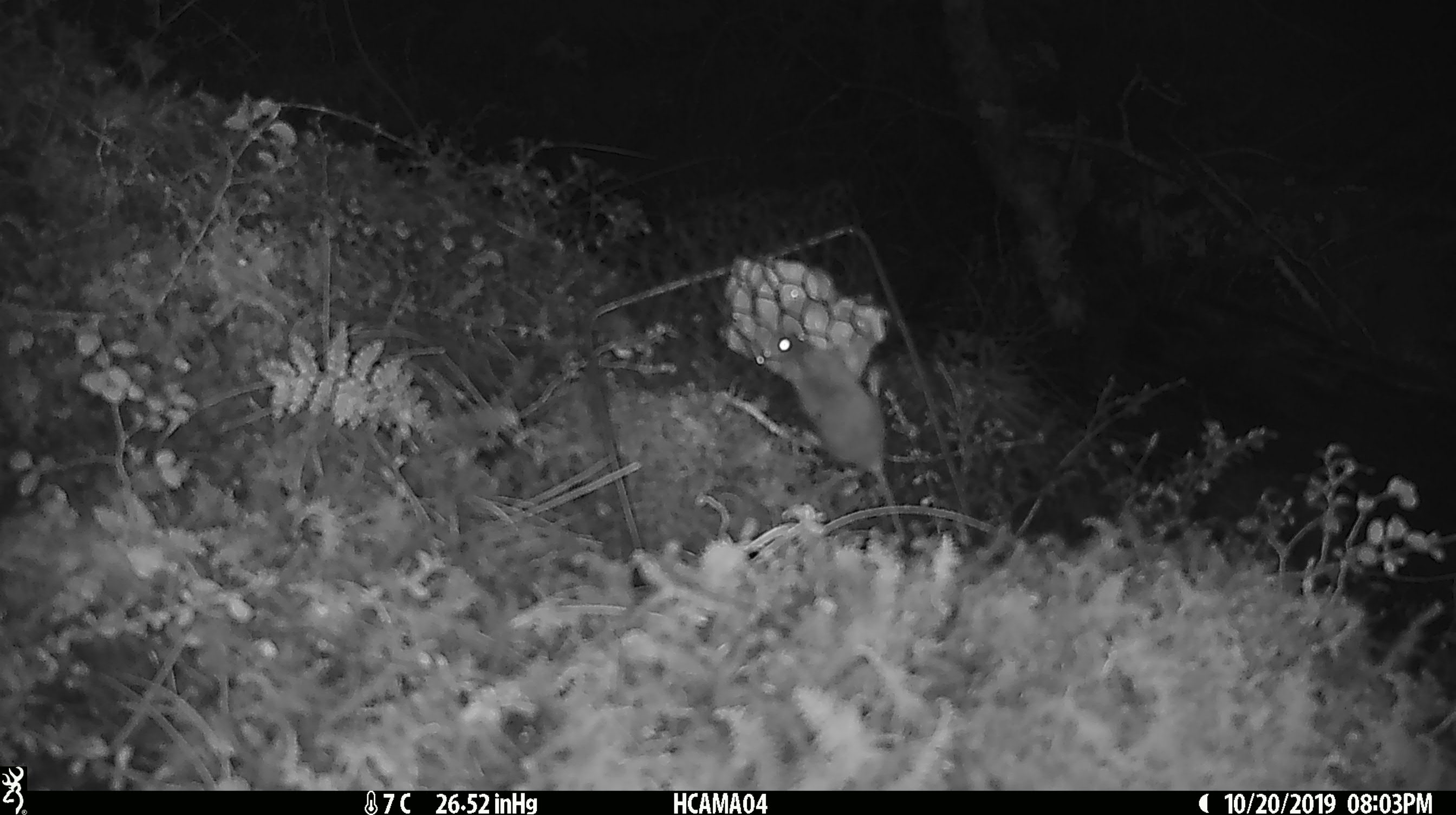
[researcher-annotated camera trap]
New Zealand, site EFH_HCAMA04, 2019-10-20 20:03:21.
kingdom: Animalia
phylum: Chordata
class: Mammalia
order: Rodentia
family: Muridae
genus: Mus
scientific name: Mus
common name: mouse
Mouse (Mus).